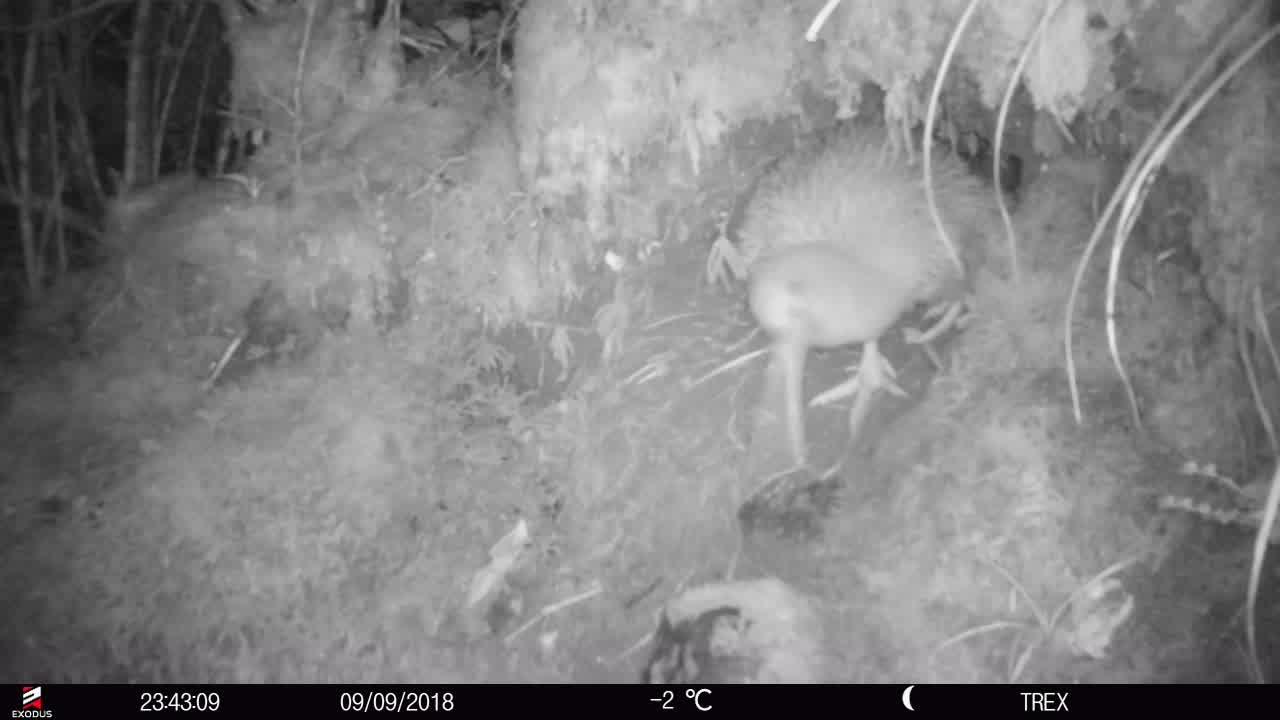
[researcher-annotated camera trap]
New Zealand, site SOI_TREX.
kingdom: Animalia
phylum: Chordata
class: Aves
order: Apterygiformes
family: Apterygidae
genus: Apteryx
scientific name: Apteryx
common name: kiwi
Kiwi (Apteryx).